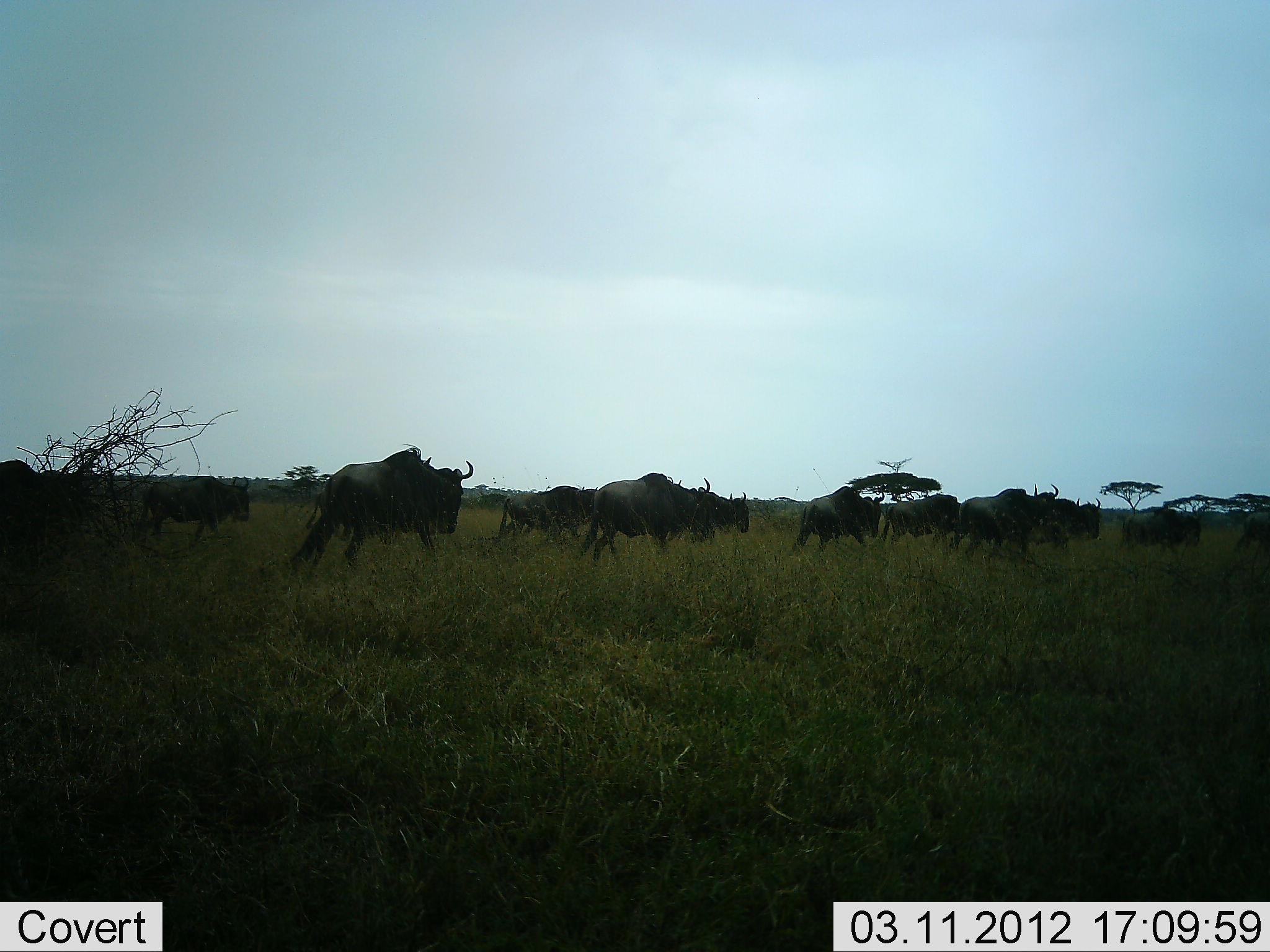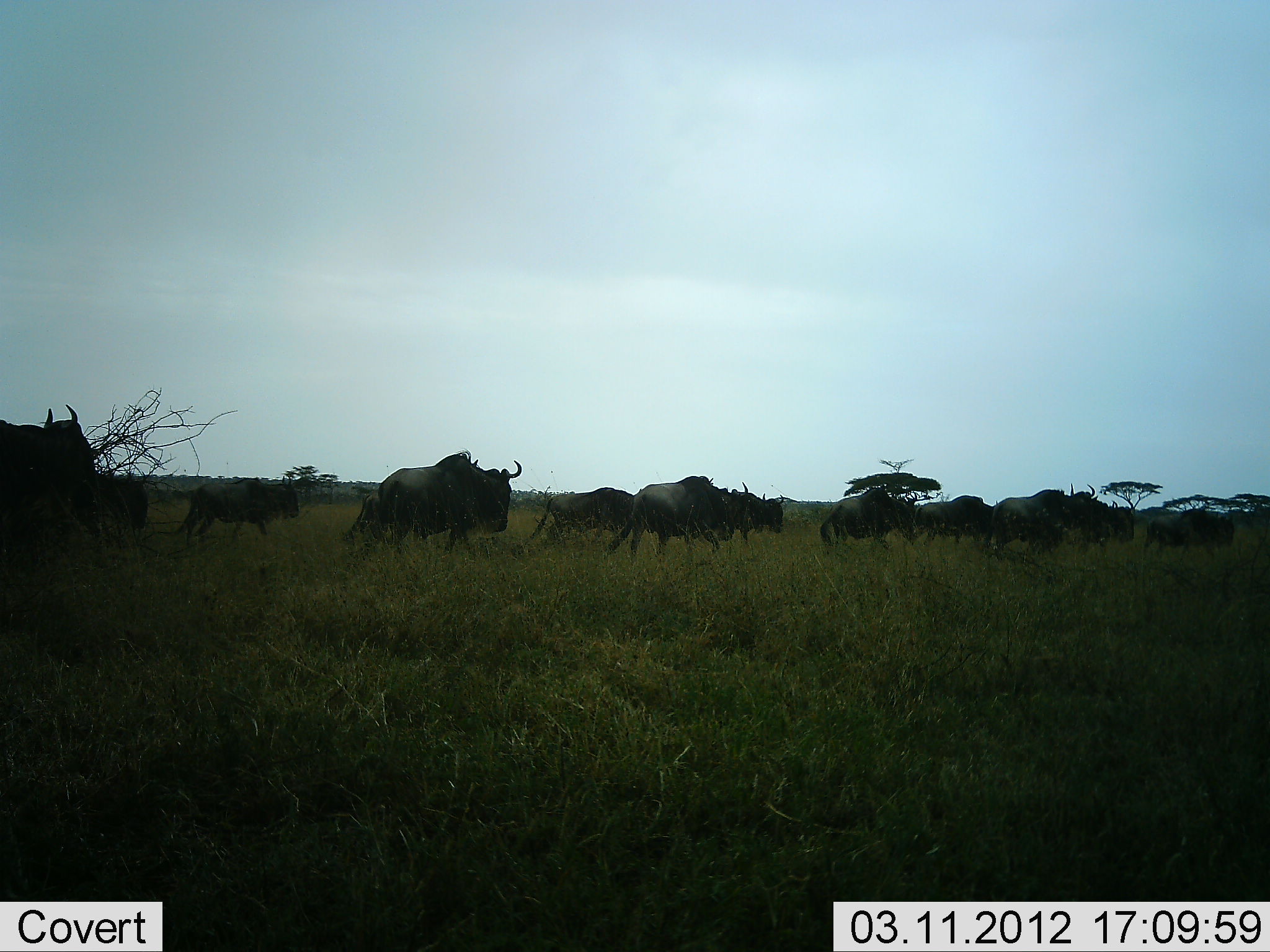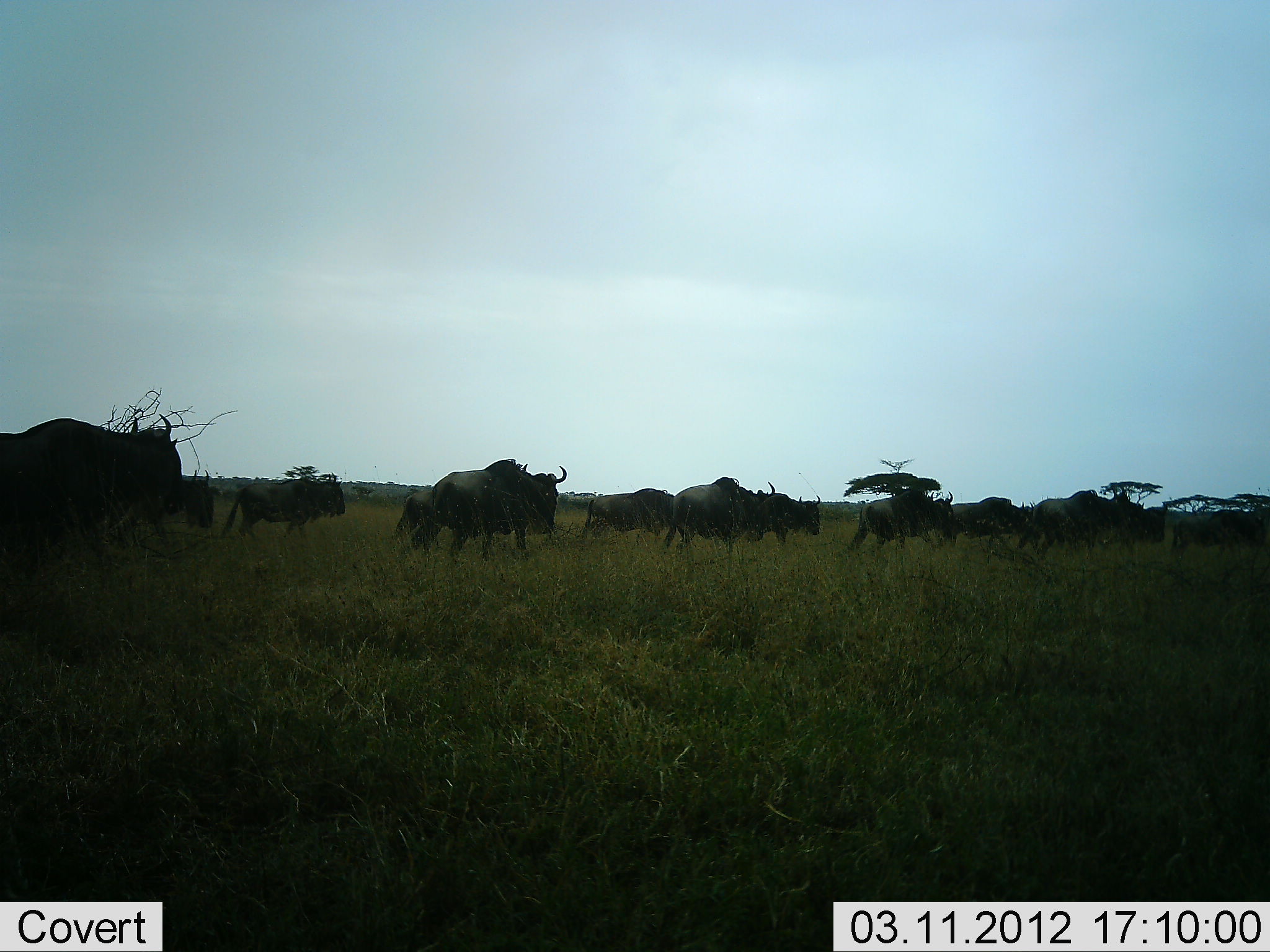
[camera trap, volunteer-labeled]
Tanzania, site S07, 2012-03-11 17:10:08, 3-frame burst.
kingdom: Animalia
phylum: Chordata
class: Mammalia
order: Artiodactyla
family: Bovidae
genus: Connochaetes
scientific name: Connochaetes taurinus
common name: blue wildebeest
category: wildebeest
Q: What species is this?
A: Wildebeest (blue wildebeest) (Connochaetes taurinus).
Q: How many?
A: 11-50.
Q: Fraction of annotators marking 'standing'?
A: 12%.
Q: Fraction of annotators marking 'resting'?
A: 0%.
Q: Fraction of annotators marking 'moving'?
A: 100%.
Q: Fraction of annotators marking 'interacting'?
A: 0%.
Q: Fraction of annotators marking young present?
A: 18%.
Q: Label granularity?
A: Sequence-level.